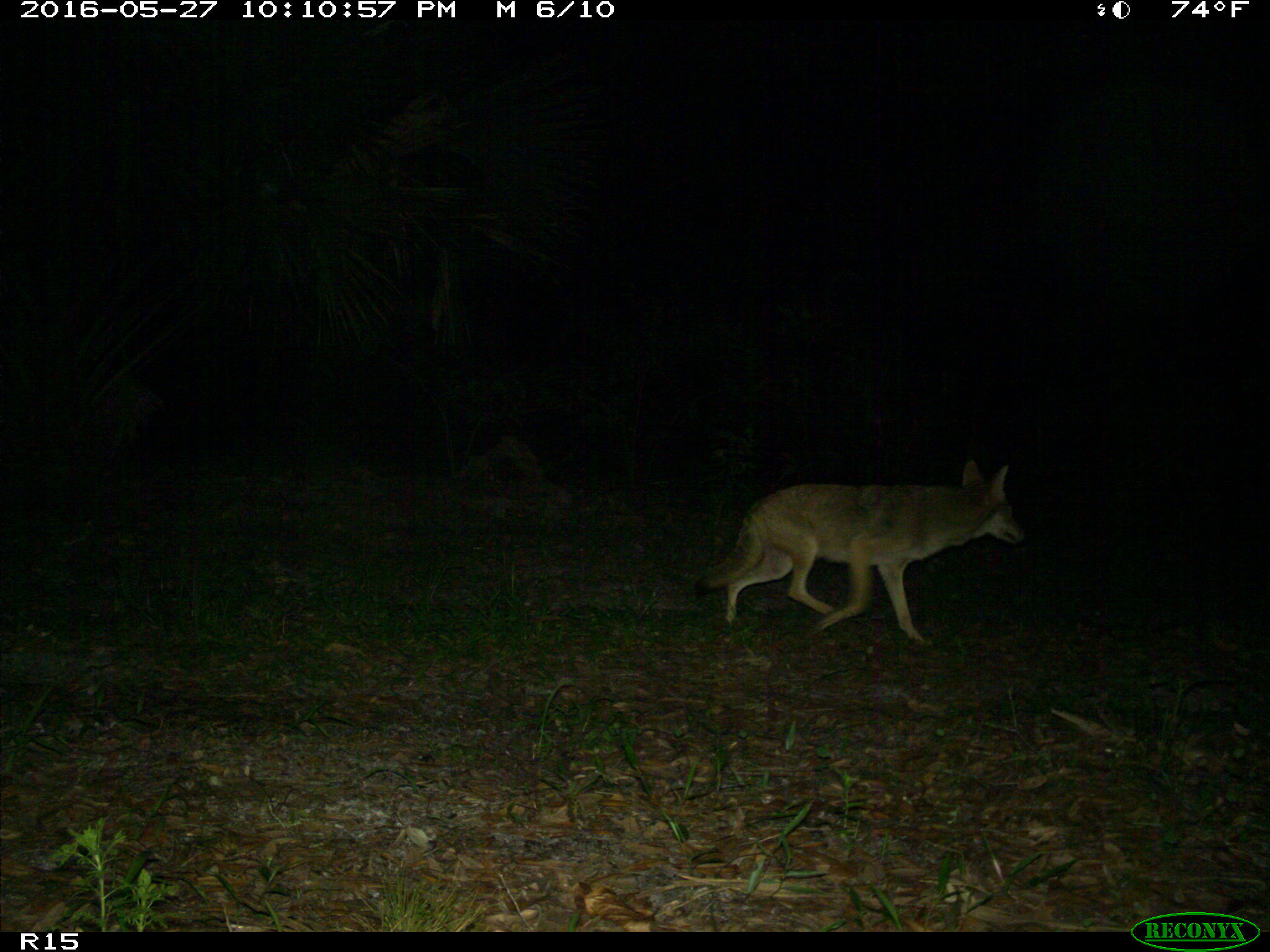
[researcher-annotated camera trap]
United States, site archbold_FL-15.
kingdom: Animalia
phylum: Chordata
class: Mammalia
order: Carnivora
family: Canidae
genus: Canis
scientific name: Canis latrans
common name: coyote